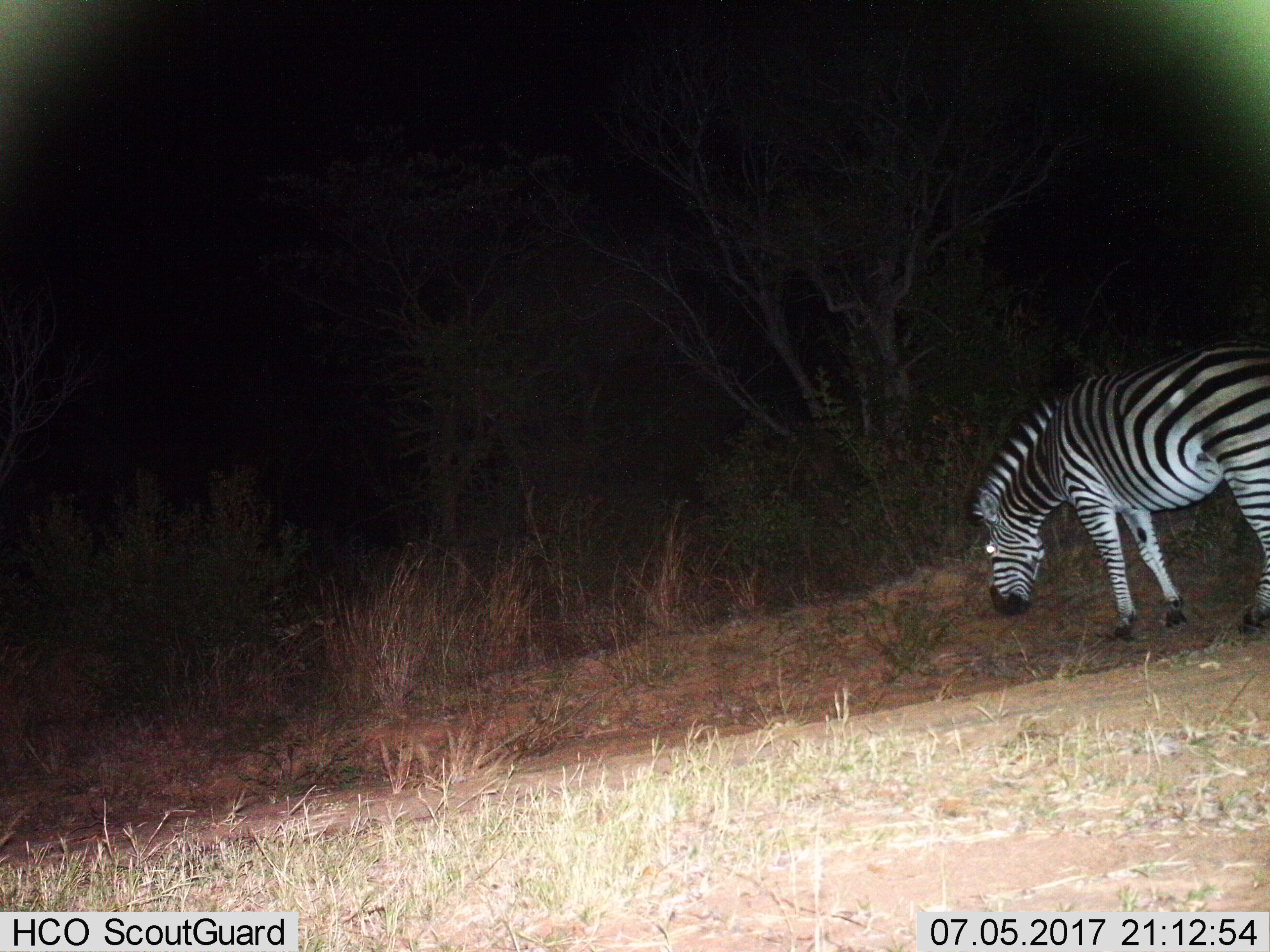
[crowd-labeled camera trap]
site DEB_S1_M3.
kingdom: Animalia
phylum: Chordata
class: Mammalia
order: Perissodactyla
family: Equidae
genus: Equus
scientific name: Equus quagga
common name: plains zebra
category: zebraplains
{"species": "zebraplains (plains zebra) (Equus quagga)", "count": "1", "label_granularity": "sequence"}